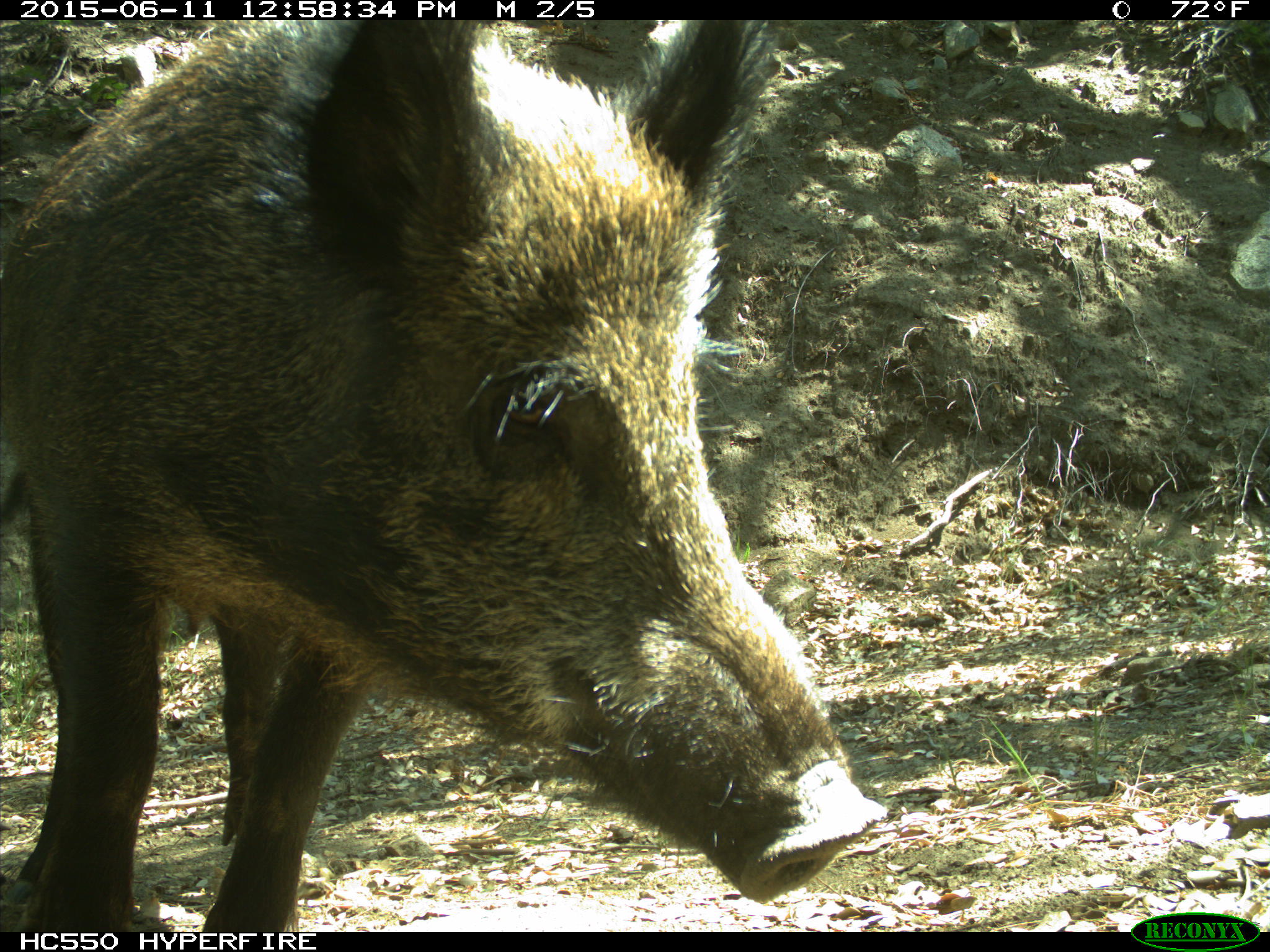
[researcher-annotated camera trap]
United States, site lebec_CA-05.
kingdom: Animalia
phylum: Chordata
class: Mammalia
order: Artiodactyla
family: Suidae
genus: Sus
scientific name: Sus scrofa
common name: wild boar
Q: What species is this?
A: Sus scrofa (wild boar).